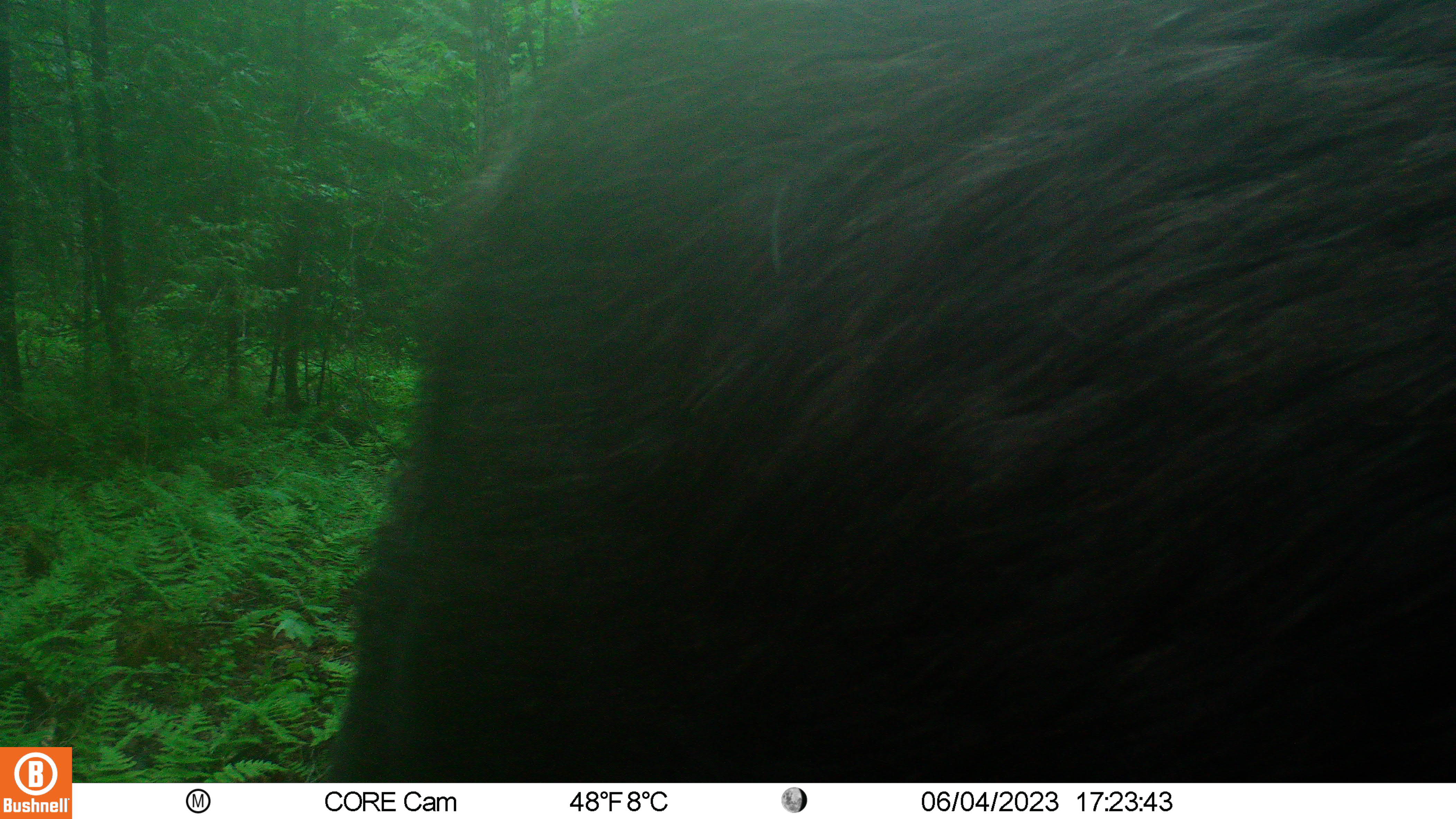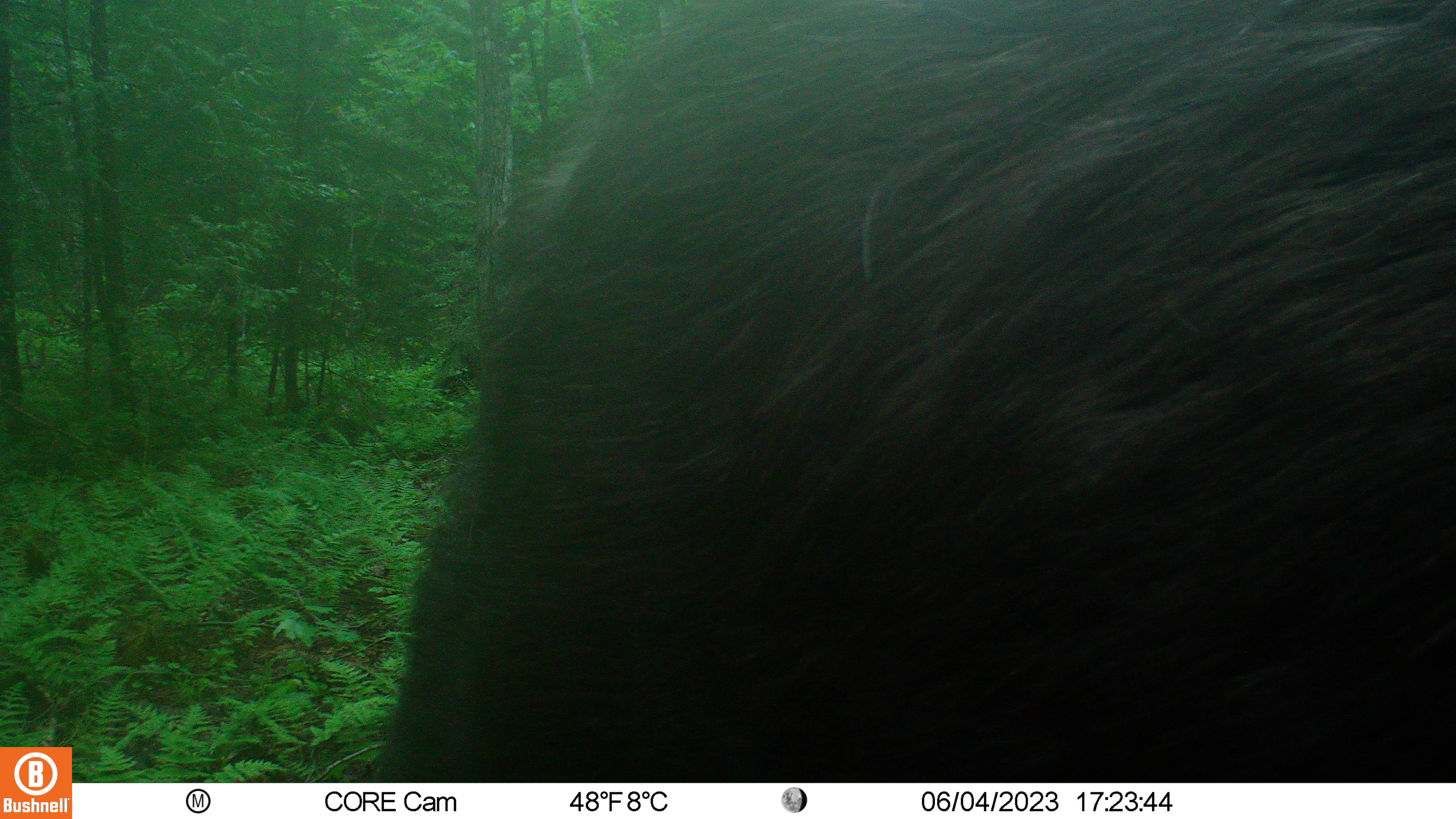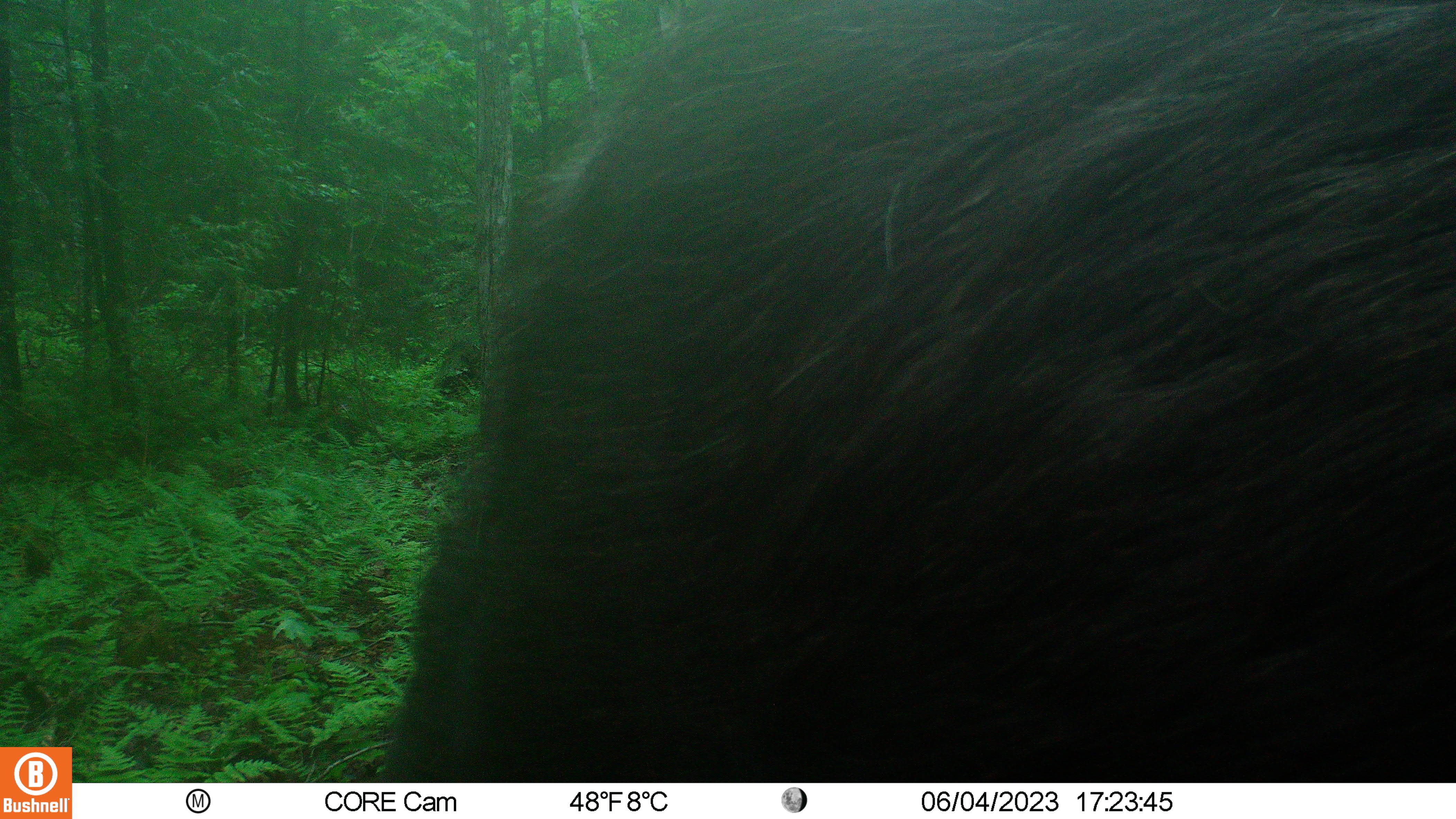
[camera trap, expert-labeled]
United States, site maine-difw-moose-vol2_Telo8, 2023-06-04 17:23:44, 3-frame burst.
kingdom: Animalia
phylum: Chordata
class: Mammalia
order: Artiodactyla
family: Cervidae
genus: Alces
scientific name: Alces alces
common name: moose